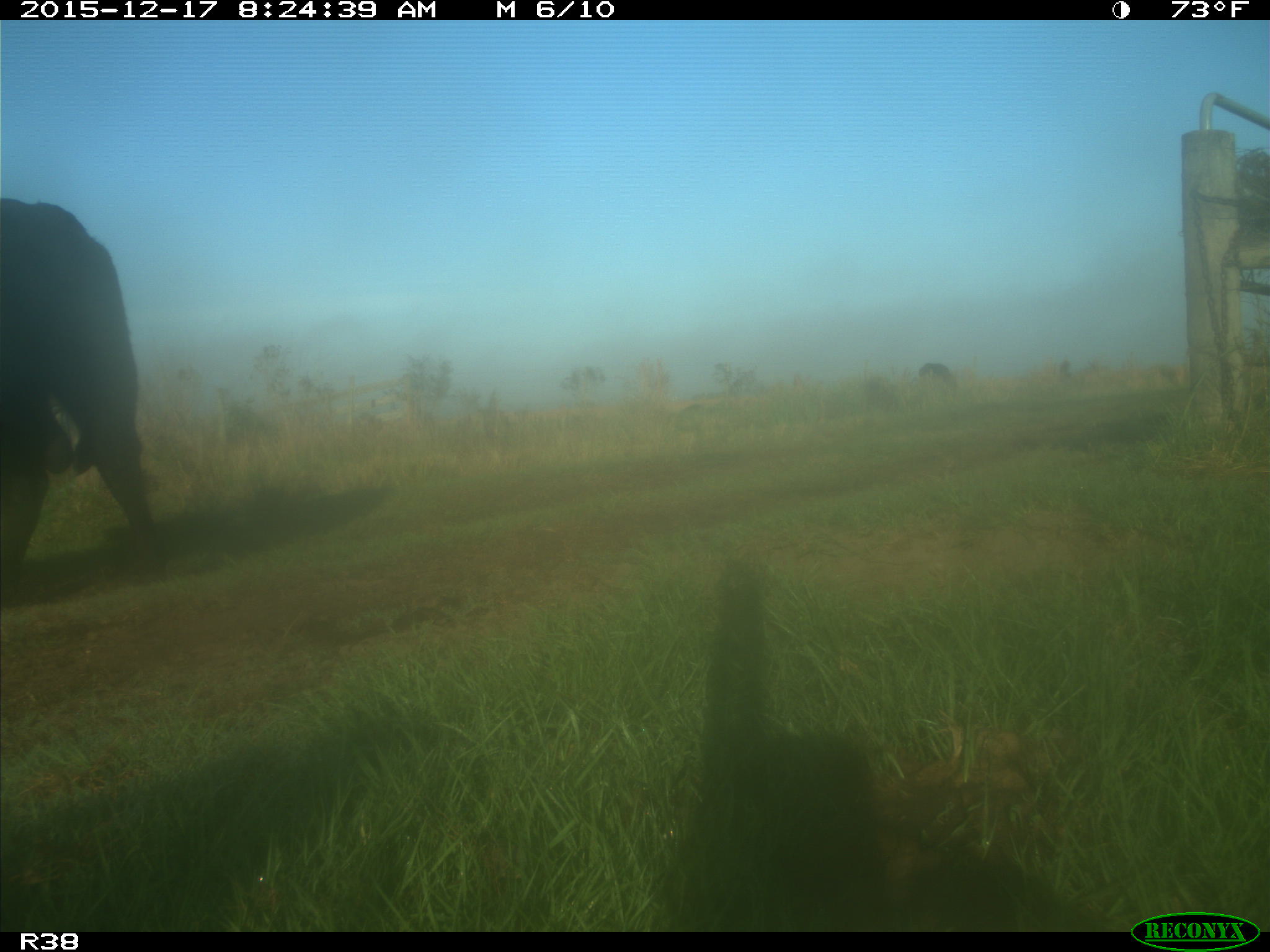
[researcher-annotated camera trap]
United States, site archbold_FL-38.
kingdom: Animalia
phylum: Chordata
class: Mammalia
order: Artiodactyla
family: Bovidae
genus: Bos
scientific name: Bos taurus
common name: domestic cow